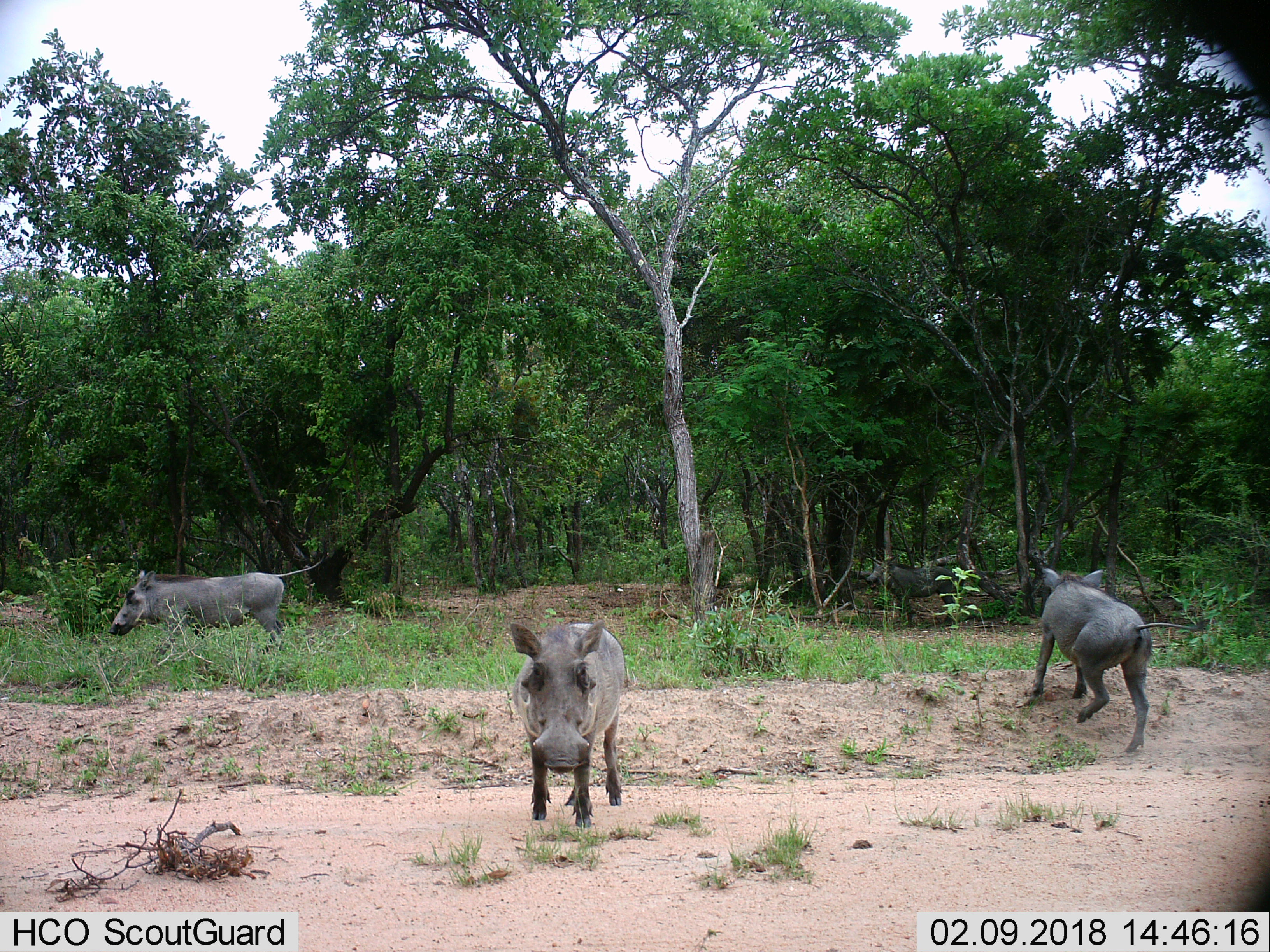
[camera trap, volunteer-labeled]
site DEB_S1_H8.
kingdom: Animalia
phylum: Chordata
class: Mammalia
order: Artiodactyla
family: Suidae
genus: Phacochoerus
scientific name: Phacochoerus africanus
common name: warthog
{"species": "warthog (Phacochoerus africanus)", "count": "3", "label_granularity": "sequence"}